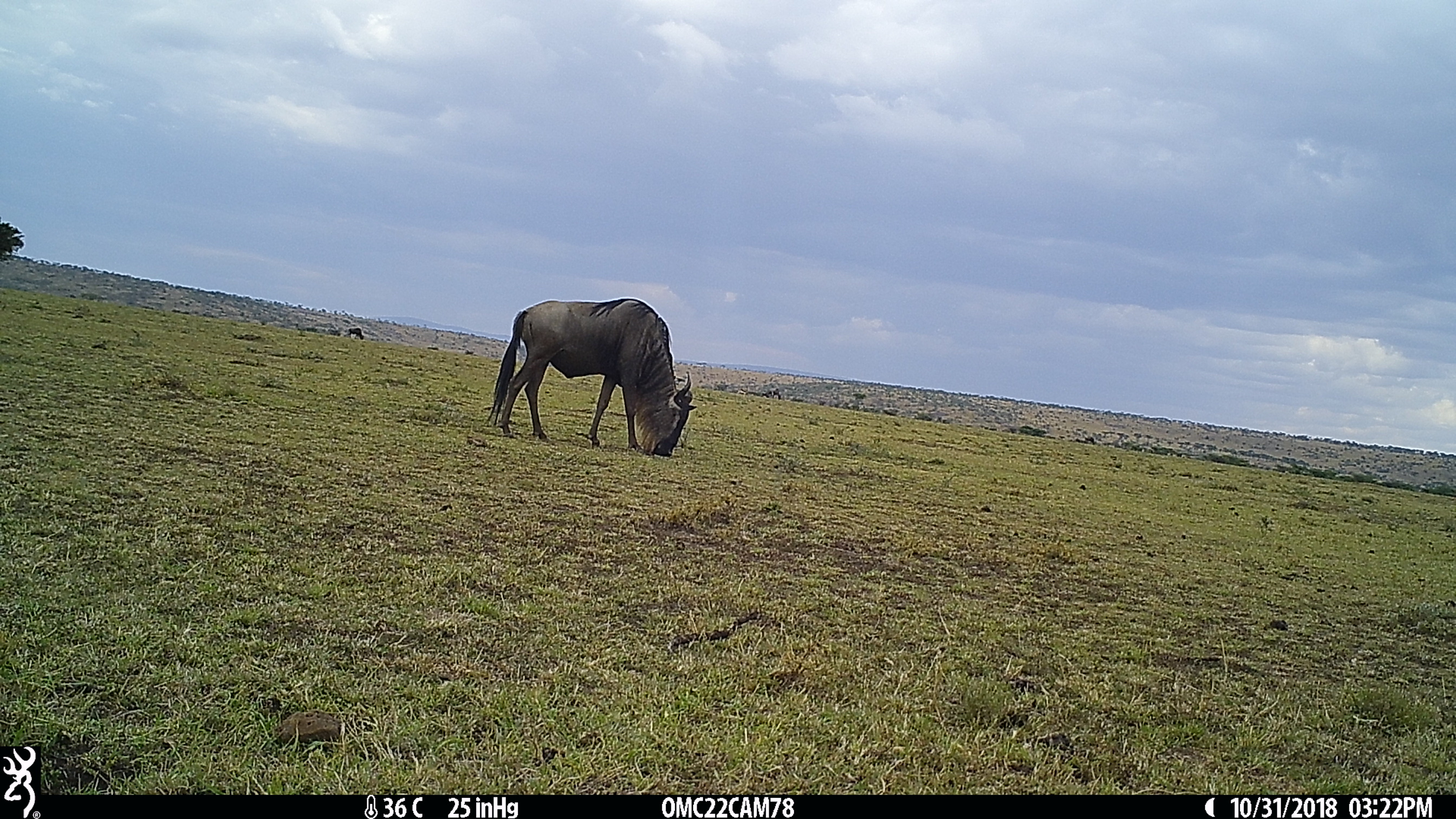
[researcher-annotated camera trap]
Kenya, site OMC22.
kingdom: Animalia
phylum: Chordata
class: Mammalia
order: Artiodactyla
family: Bovidae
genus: Connochaetes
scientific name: Connochaetes taurinus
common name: blue wildebeest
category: wildebeest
Wildebeest (blue wildebeest) (Connochaetes taurinus).